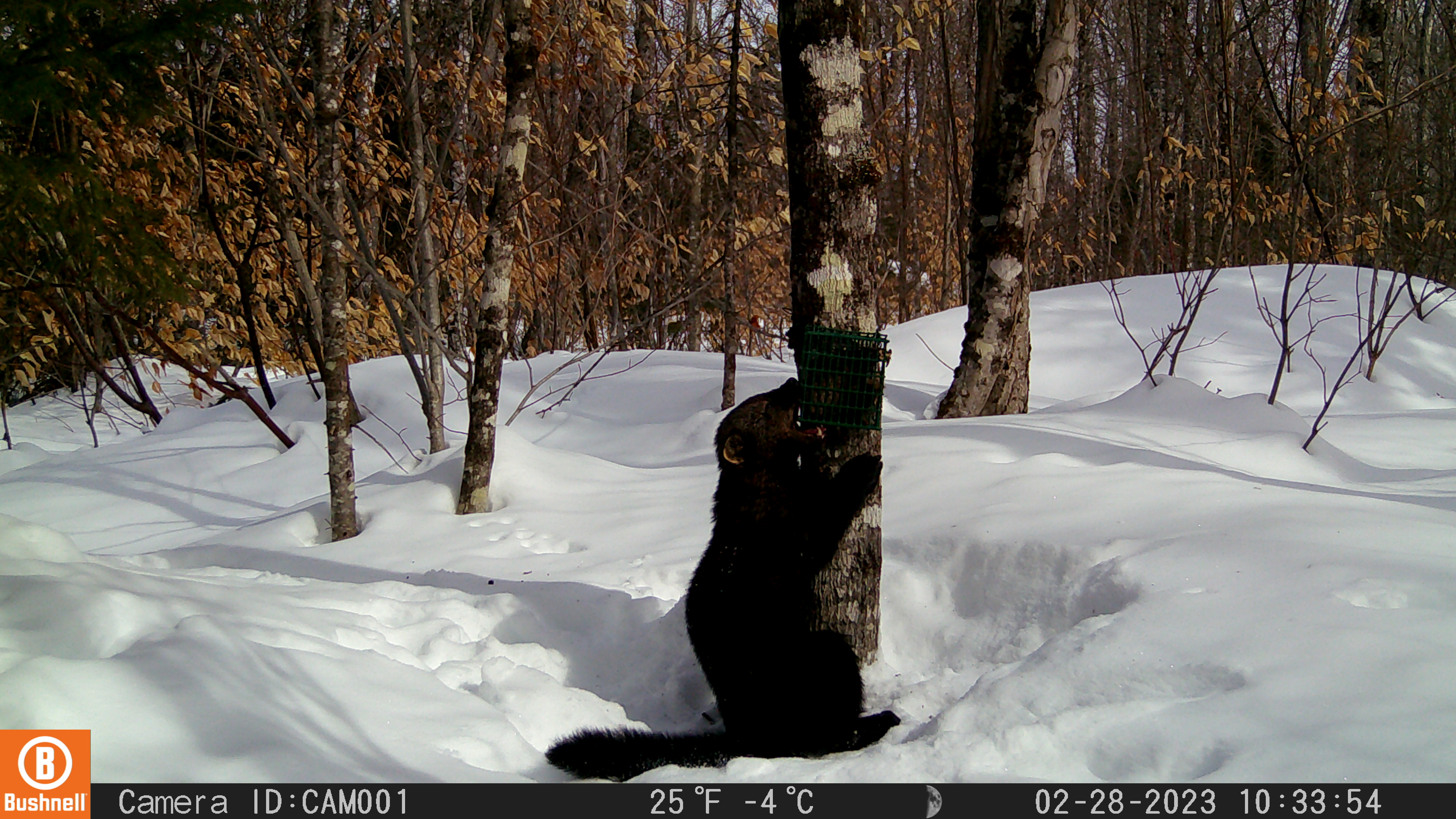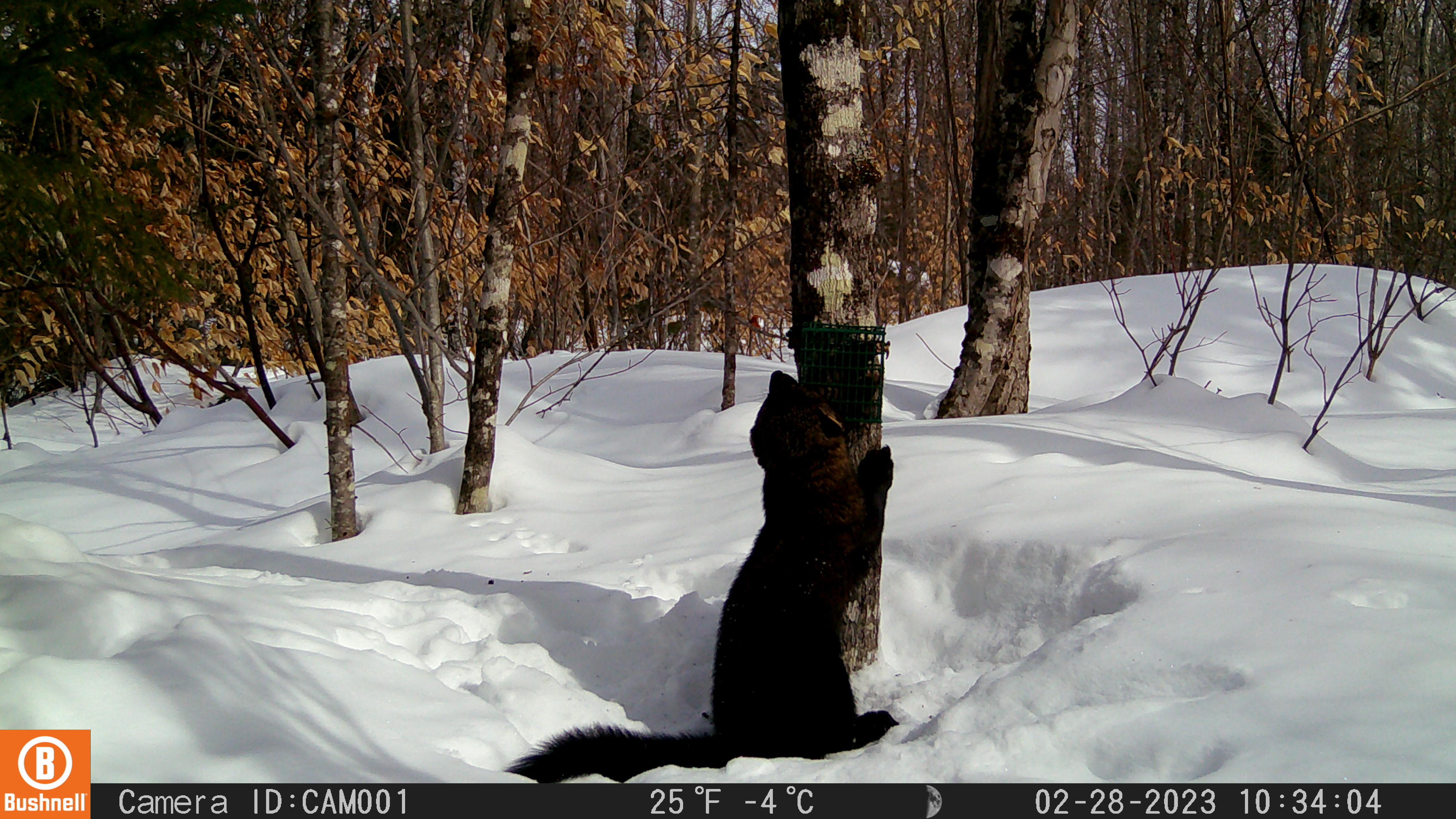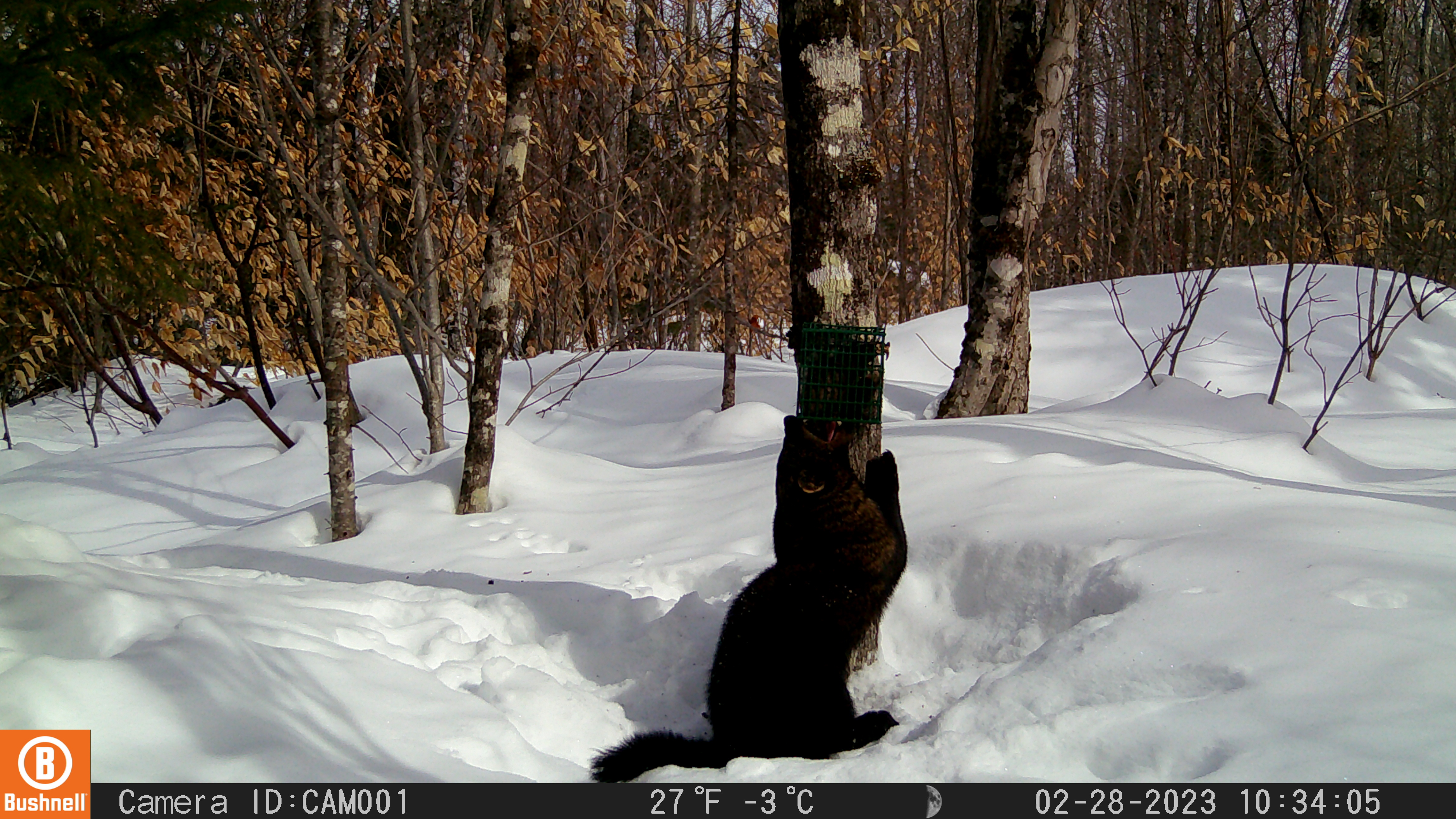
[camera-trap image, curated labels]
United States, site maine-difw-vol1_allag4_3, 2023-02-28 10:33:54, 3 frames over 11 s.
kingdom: Animalia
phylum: Chordata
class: Mammalia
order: Carnivora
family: Mustelidae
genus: Pekania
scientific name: Pekania pennanti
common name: fisher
Fisher (Pekania pennanti).